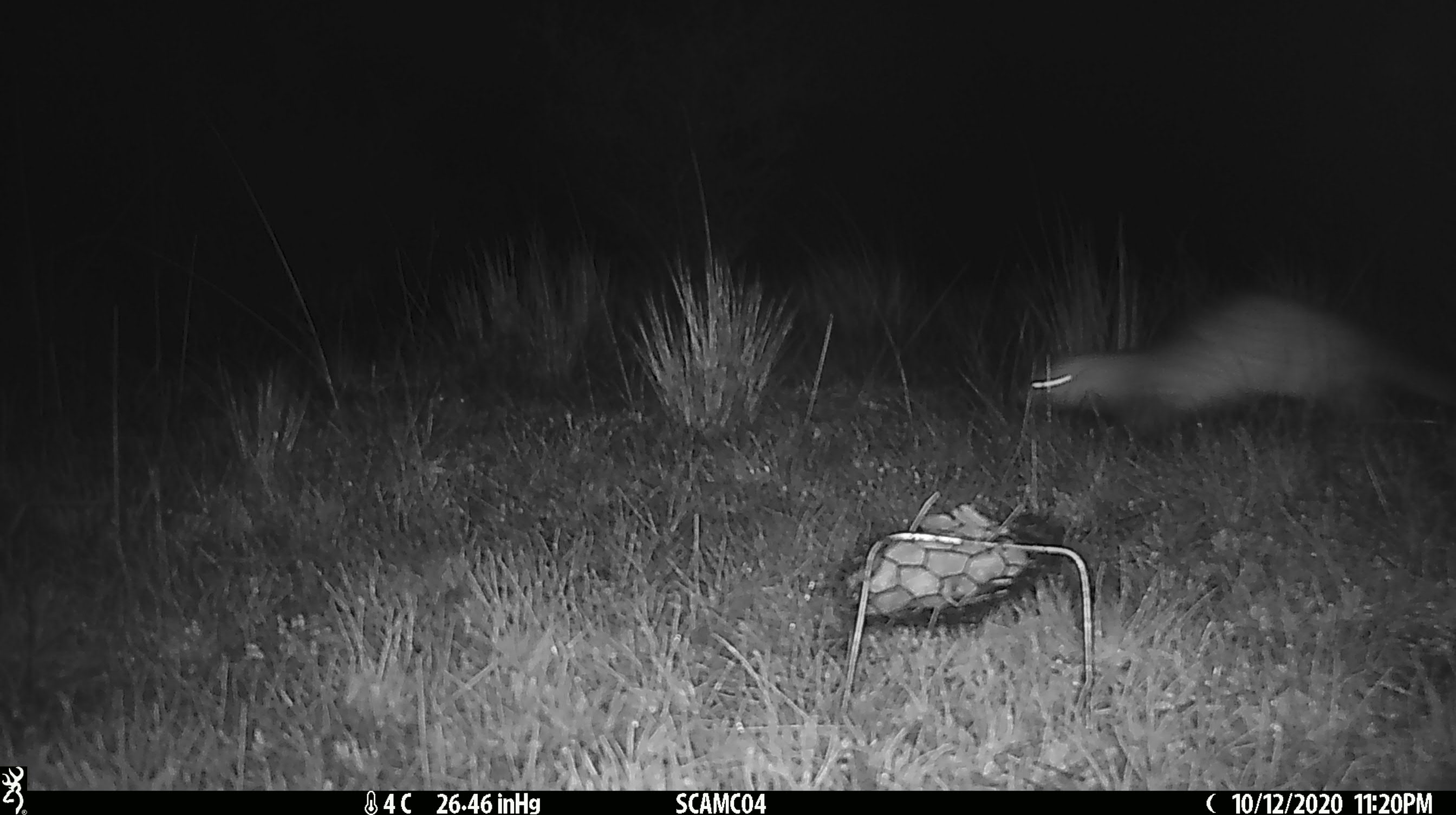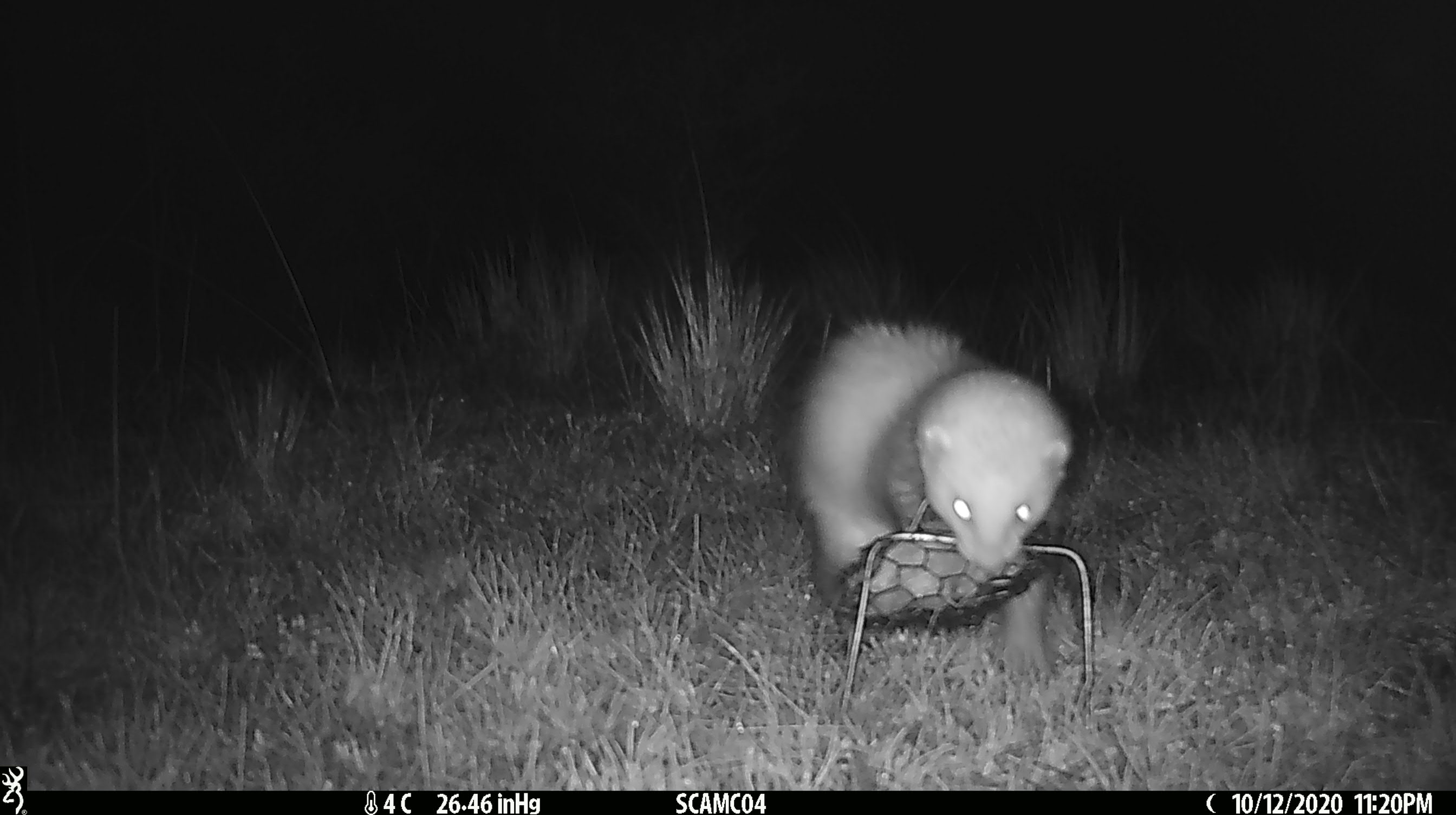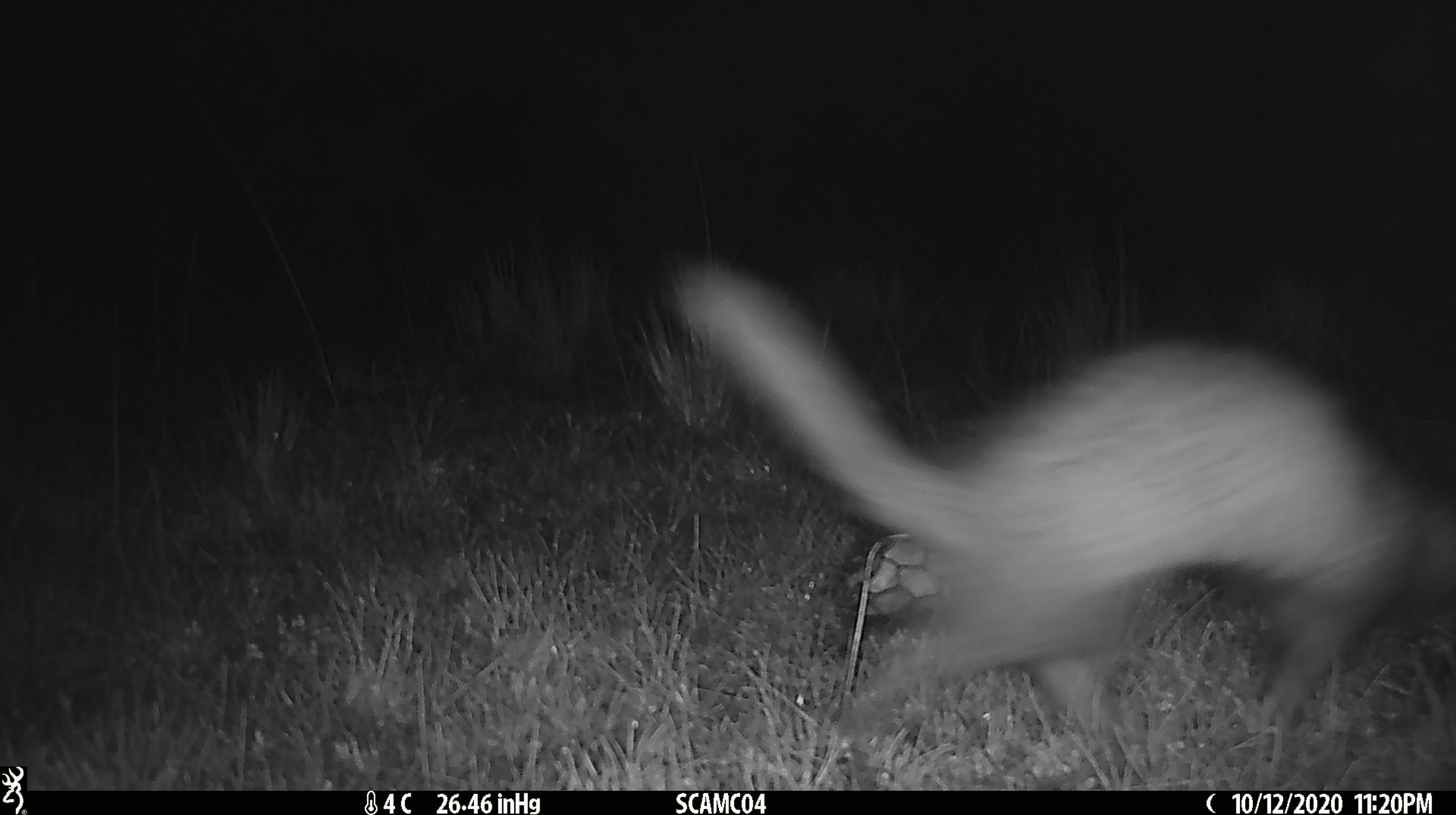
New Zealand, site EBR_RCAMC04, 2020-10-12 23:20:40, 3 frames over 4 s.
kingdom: Animalia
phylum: Chordata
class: Mammalia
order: Carnivora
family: Mustelidae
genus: Mustela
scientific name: Mustela furo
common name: ferret